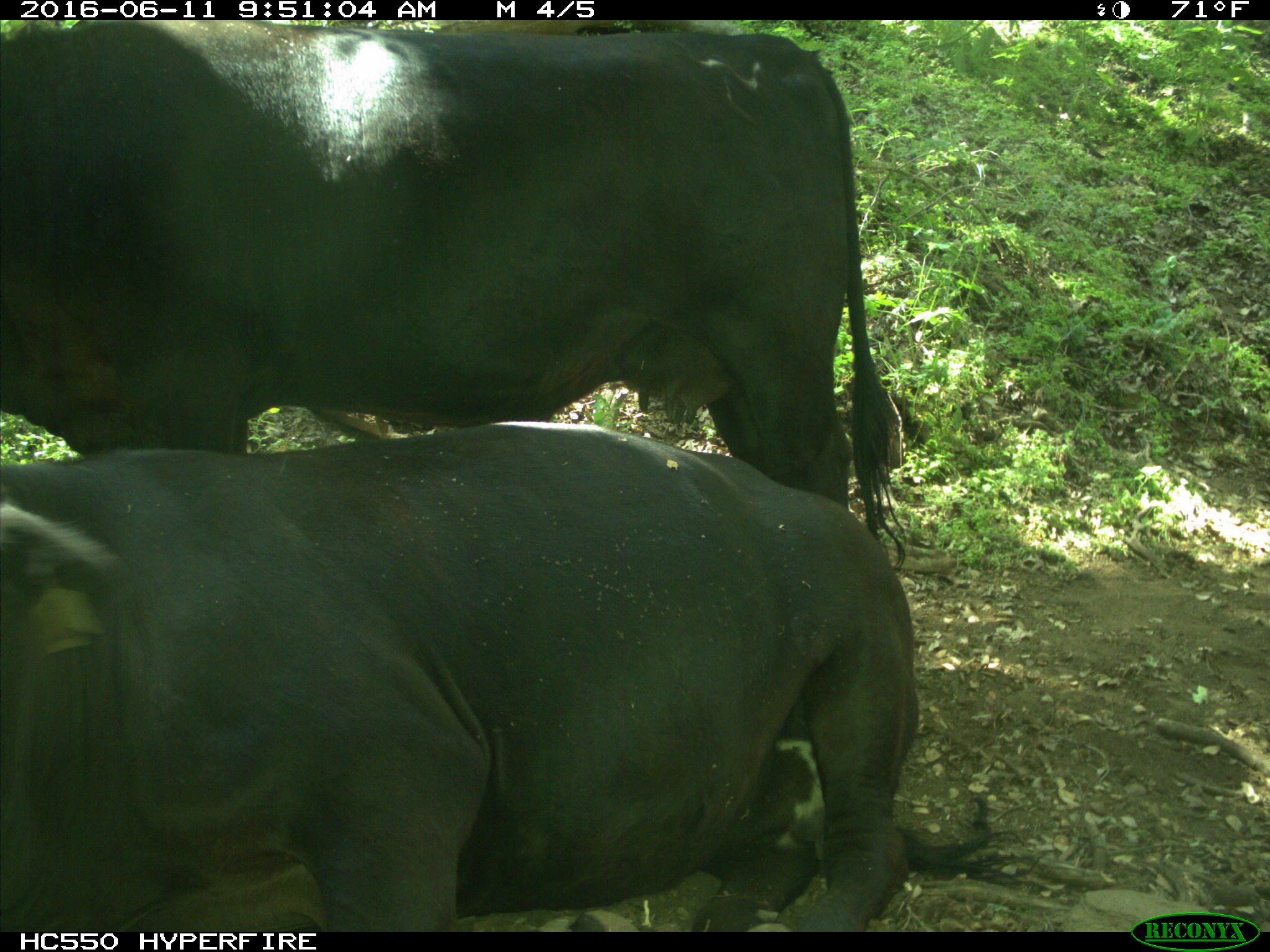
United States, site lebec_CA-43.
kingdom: Animalia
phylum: Chordata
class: Mammalia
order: Artiodactyla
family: Bovidae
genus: Bos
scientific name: Bos taurus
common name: domestic cow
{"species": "Bos taurus (domestic cow)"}